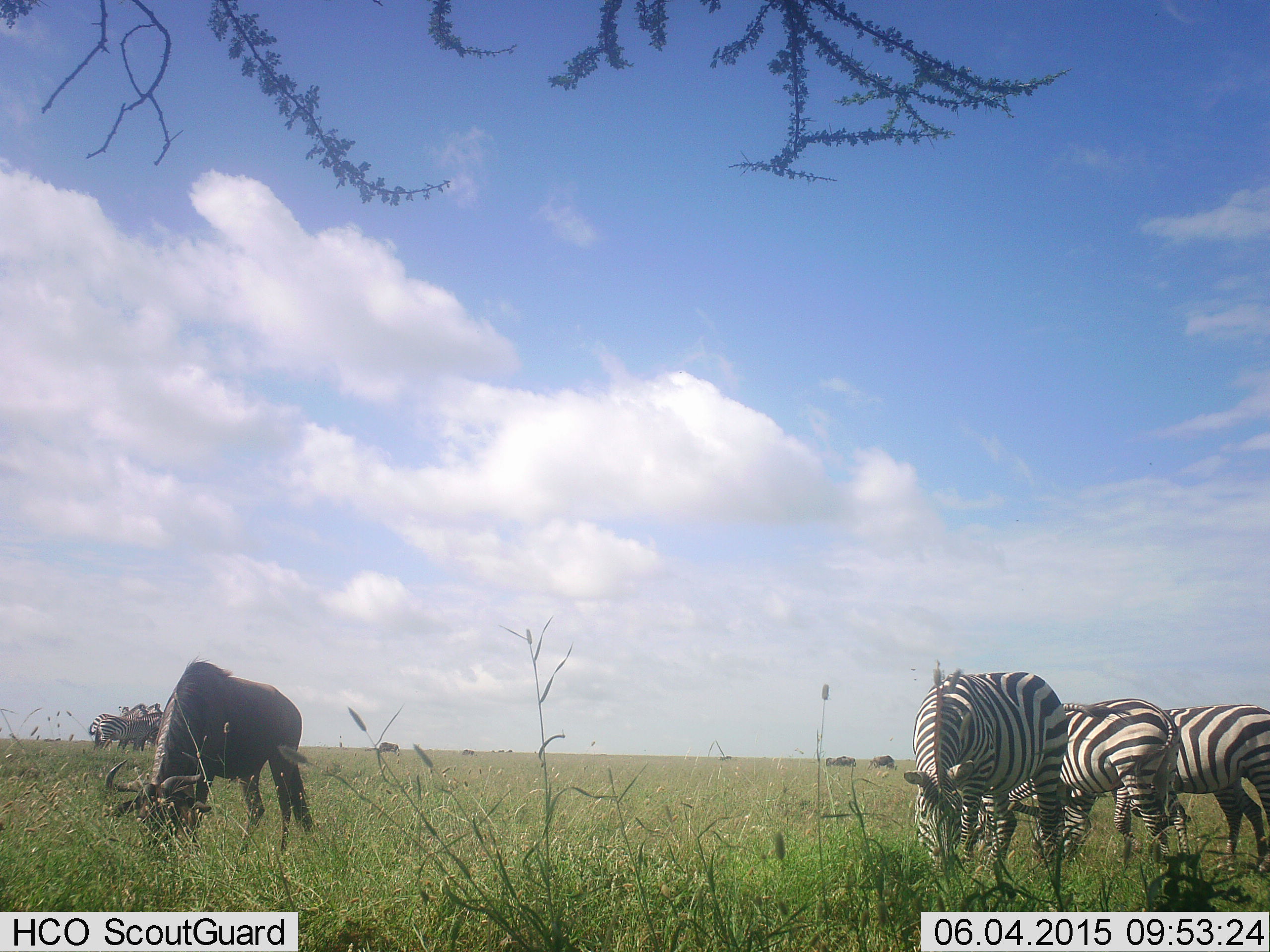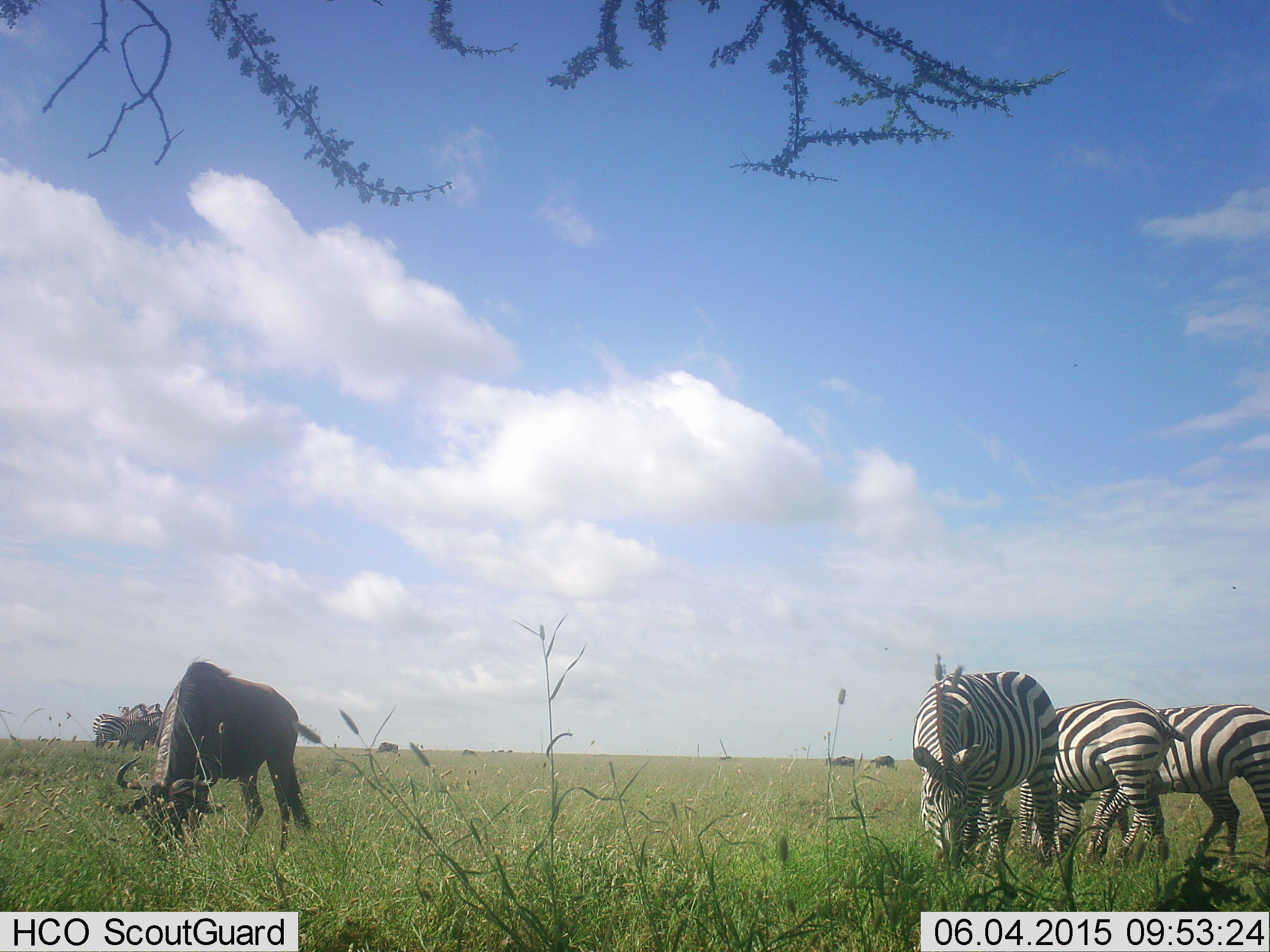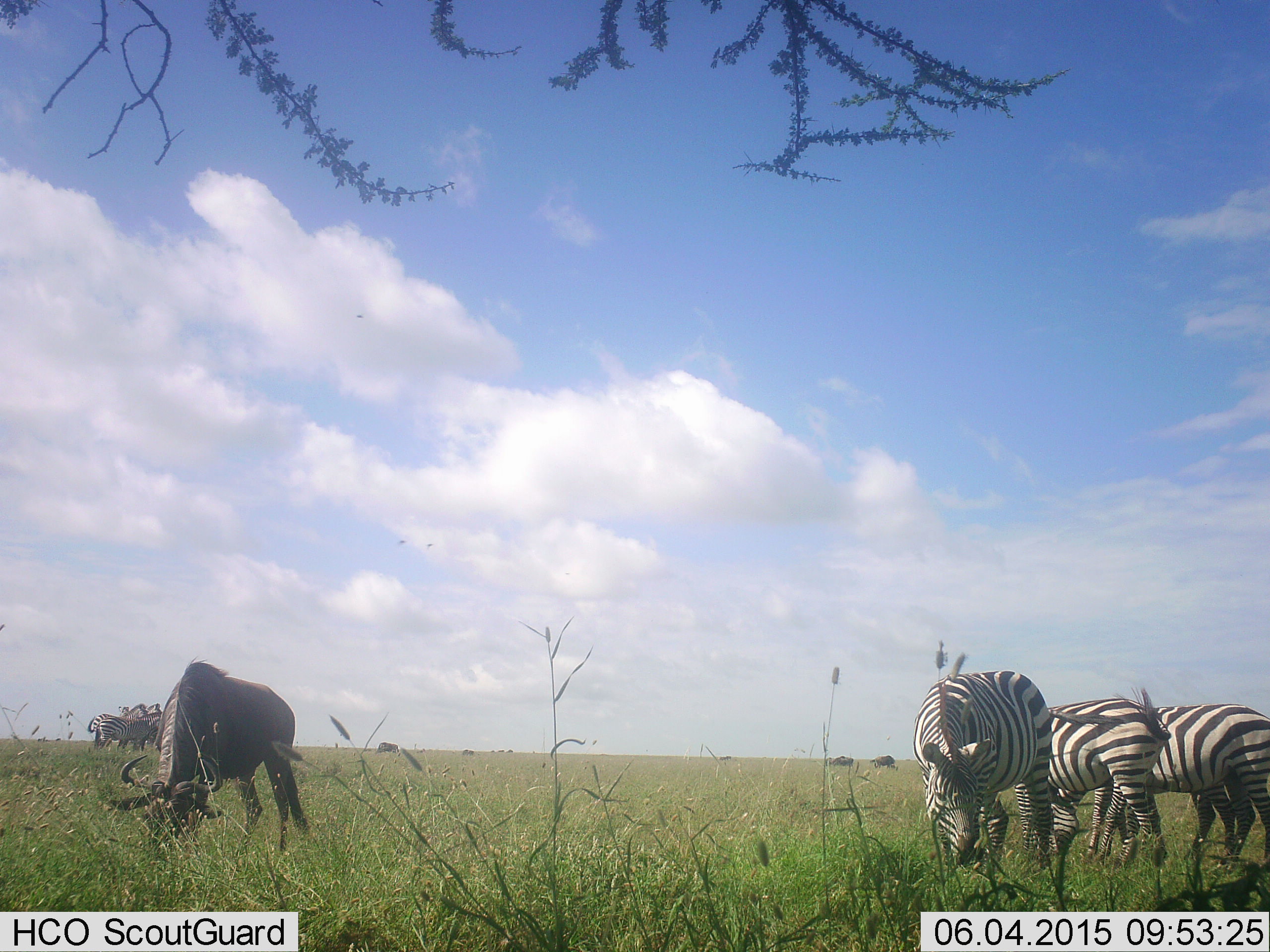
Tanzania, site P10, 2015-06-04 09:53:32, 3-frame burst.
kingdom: Animalia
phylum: Chordata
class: Mammalia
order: Artiodactyla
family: Bovidae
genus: Connochaetes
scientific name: Connochaetes taurinus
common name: blue wildebeest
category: wildebeest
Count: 1.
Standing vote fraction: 40%.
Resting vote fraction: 0%.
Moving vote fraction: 0%.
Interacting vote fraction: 0%.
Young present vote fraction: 0%.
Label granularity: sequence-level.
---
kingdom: Animalia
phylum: Chordata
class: Mammalia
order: Perissodactyla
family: Equidae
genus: Equus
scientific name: Equus quagga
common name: plains zebra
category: zebra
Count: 4.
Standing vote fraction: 50%.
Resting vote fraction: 0%.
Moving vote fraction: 7%.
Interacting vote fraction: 7%.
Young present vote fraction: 0%.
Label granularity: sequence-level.